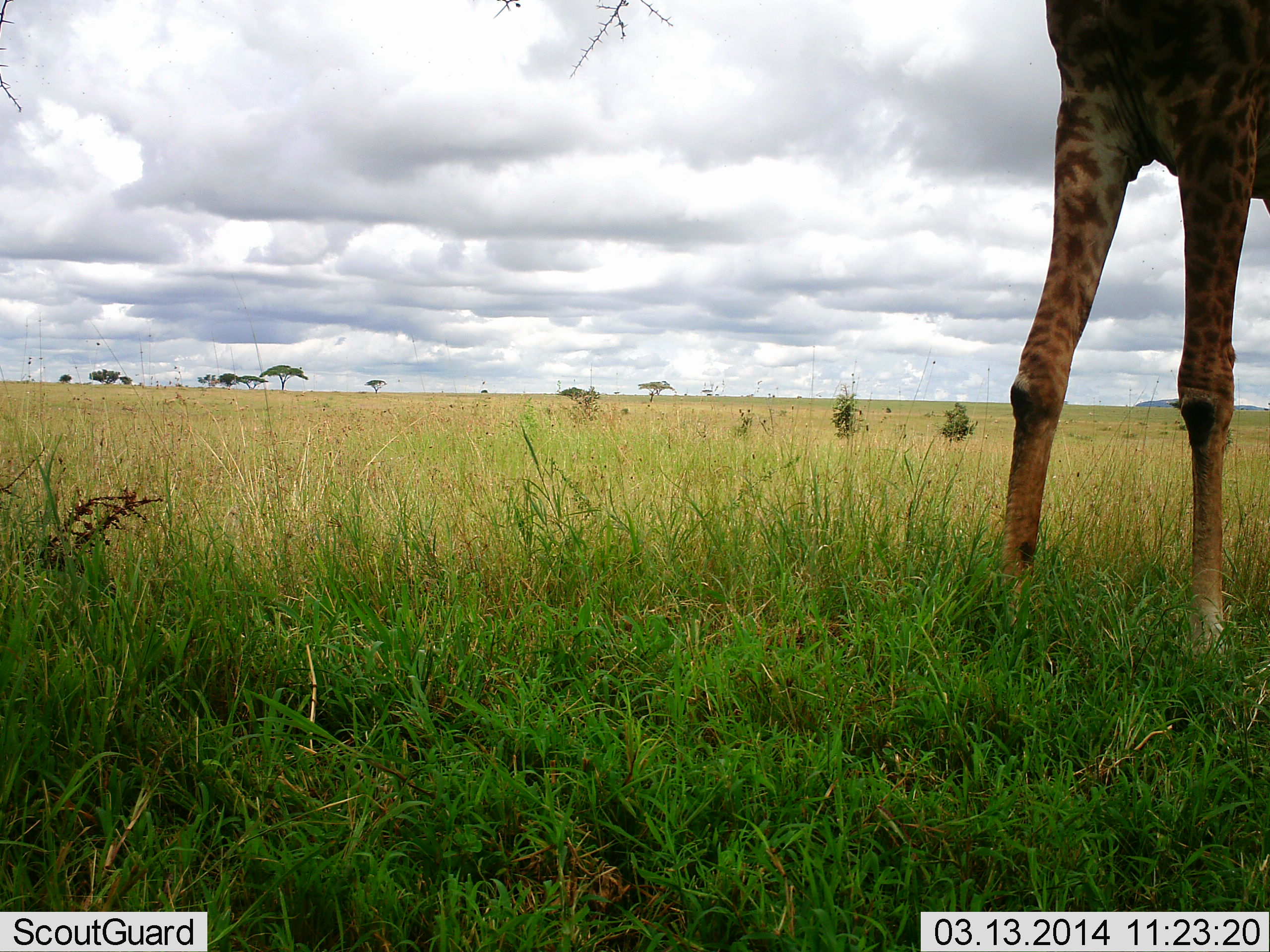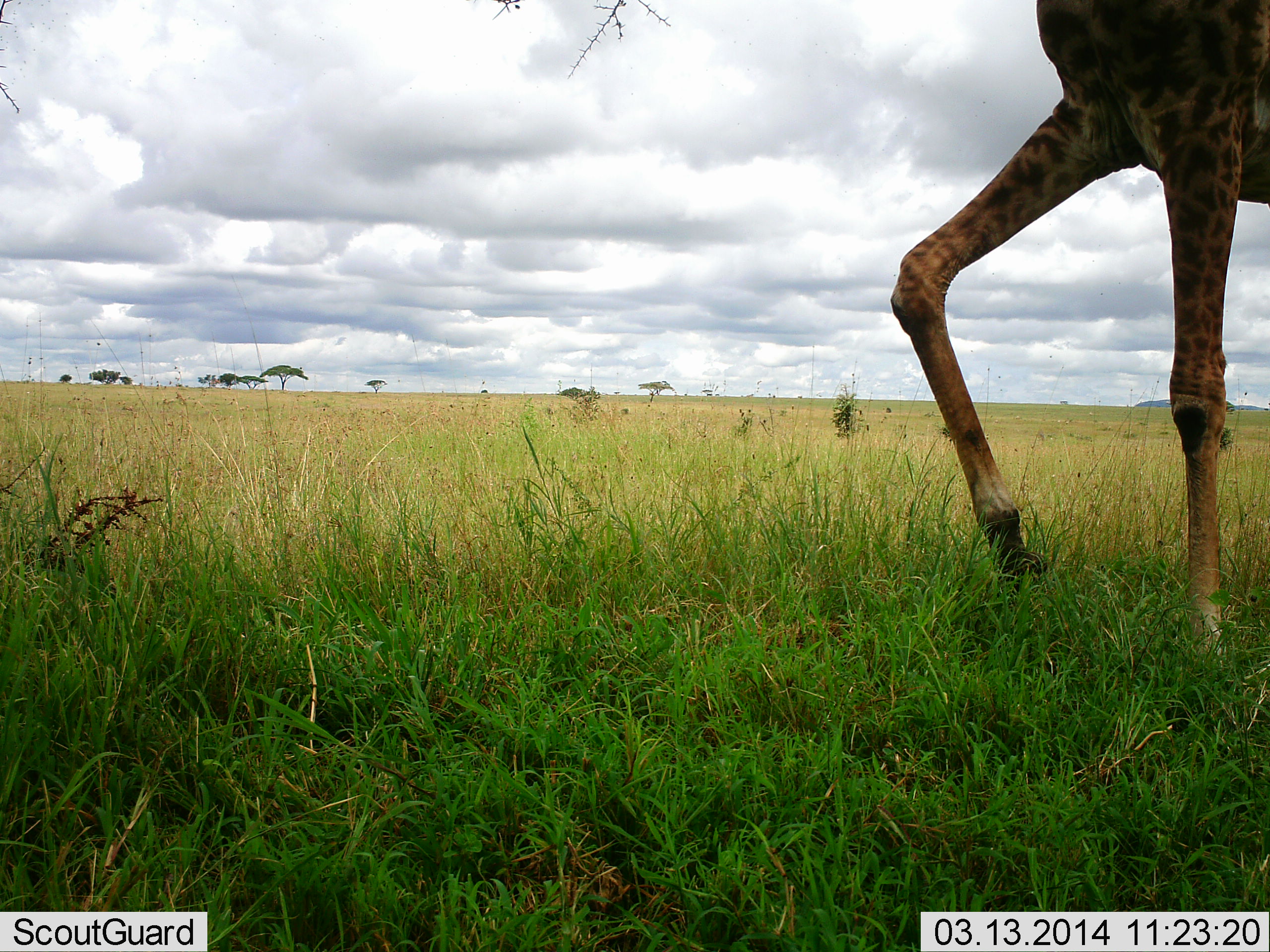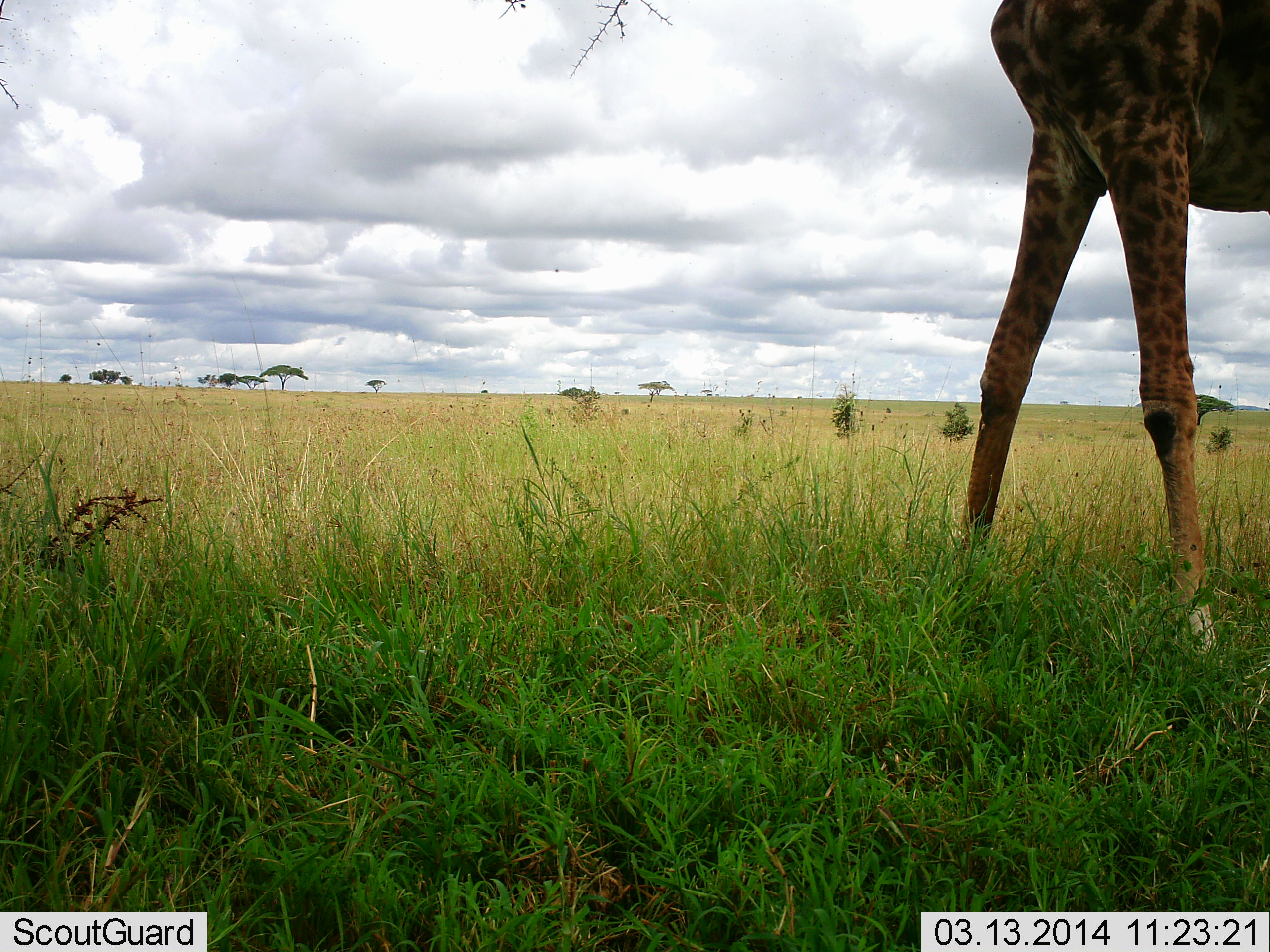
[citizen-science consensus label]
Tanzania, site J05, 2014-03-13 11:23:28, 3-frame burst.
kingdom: Animalia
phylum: Chordata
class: Mammalia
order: Artiodactyla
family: Giraffidae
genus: Giraffa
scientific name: Giraffa camelopardalis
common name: giraffe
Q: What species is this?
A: Giraffe (Giraffa camelopardalis).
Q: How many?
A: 1.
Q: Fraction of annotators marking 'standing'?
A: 70%.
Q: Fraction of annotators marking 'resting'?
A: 0%.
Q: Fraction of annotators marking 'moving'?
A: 40%.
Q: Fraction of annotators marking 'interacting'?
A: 0%.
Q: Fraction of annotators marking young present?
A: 0%.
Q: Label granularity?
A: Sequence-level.